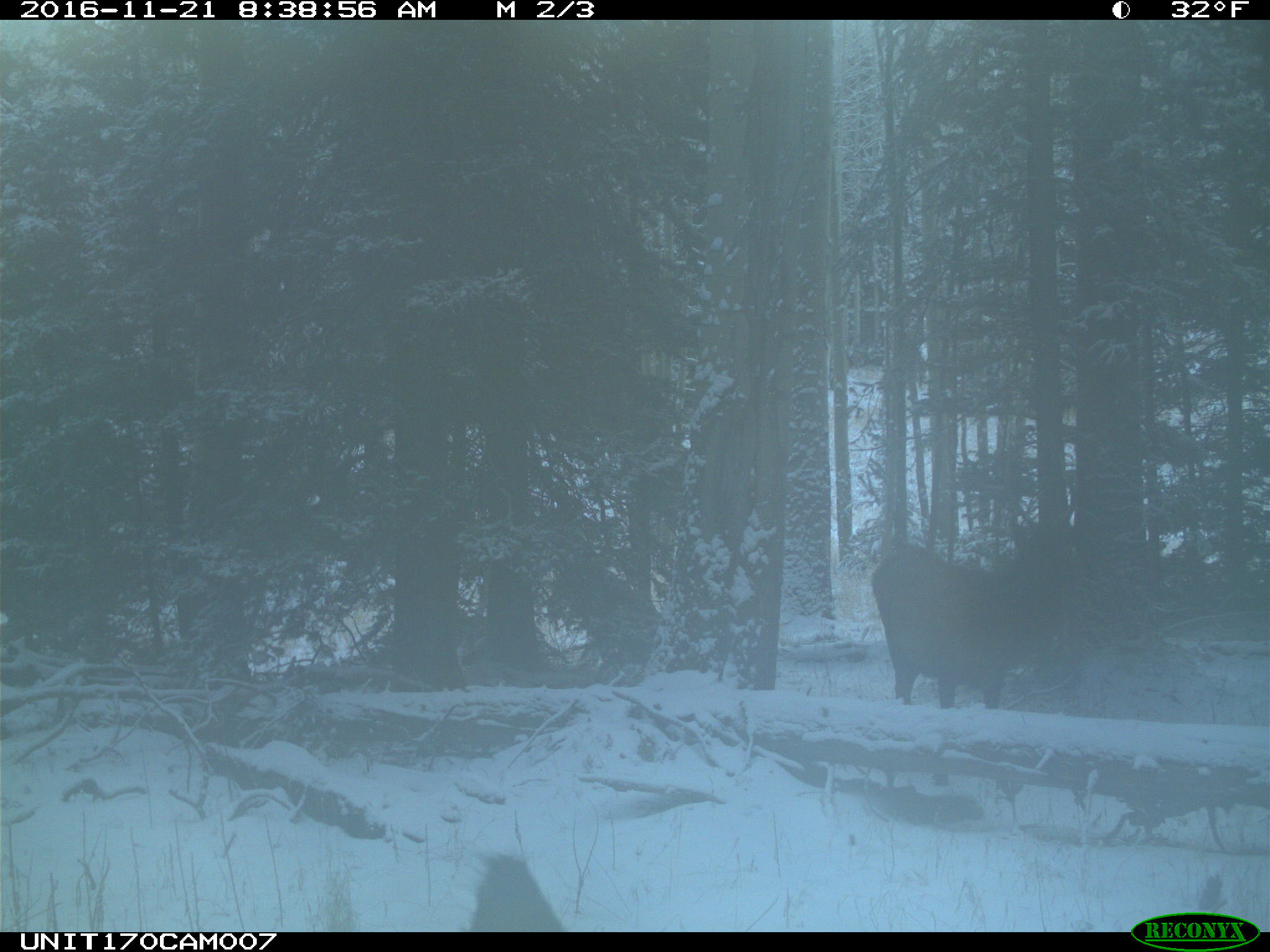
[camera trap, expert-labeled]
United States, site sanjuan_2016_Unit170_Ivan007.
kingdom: Animalia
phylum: Chordata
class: Mammalia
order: Artiodactyla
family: Cervidae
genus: Cervus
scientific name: Cervus elaphus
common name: red deer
Cervus elaphus (red deer).